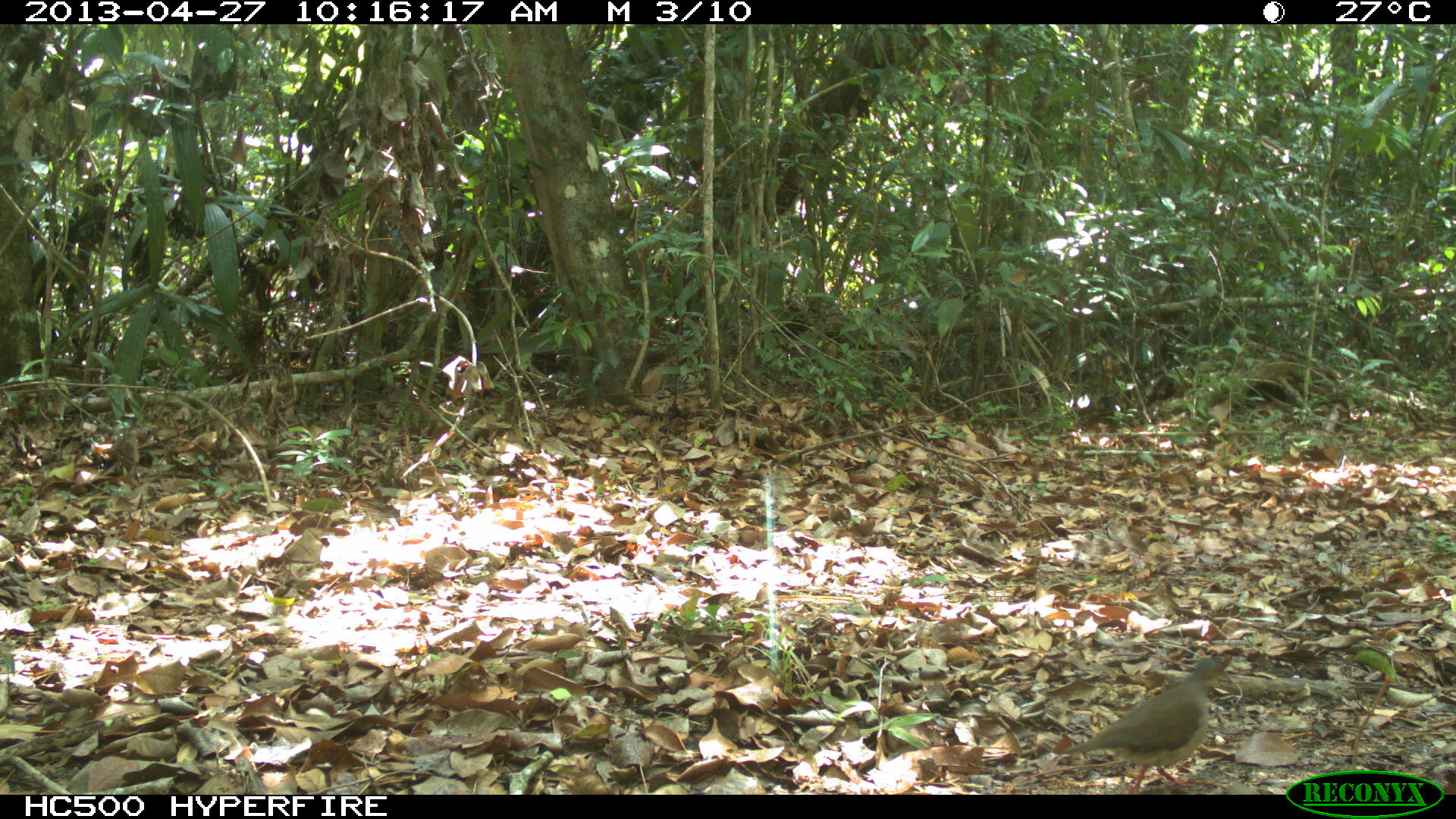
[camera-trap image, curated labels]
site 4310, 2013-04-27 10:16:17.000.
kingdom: Animalia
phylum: Chordata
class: Aves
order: Columbiformes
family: Columbidae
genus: Leptotila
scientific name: Leptotila plumbeiceps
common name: gray-headed dove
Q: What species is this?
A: Leptotila plumbeiceps (gray-headed dove).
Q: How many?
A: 1.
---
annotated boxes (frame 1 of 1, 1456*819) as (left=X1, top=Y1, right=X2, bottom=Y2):
leptotila plumbeiceps: (left=1059, top=655, right=1233, bottom=791)